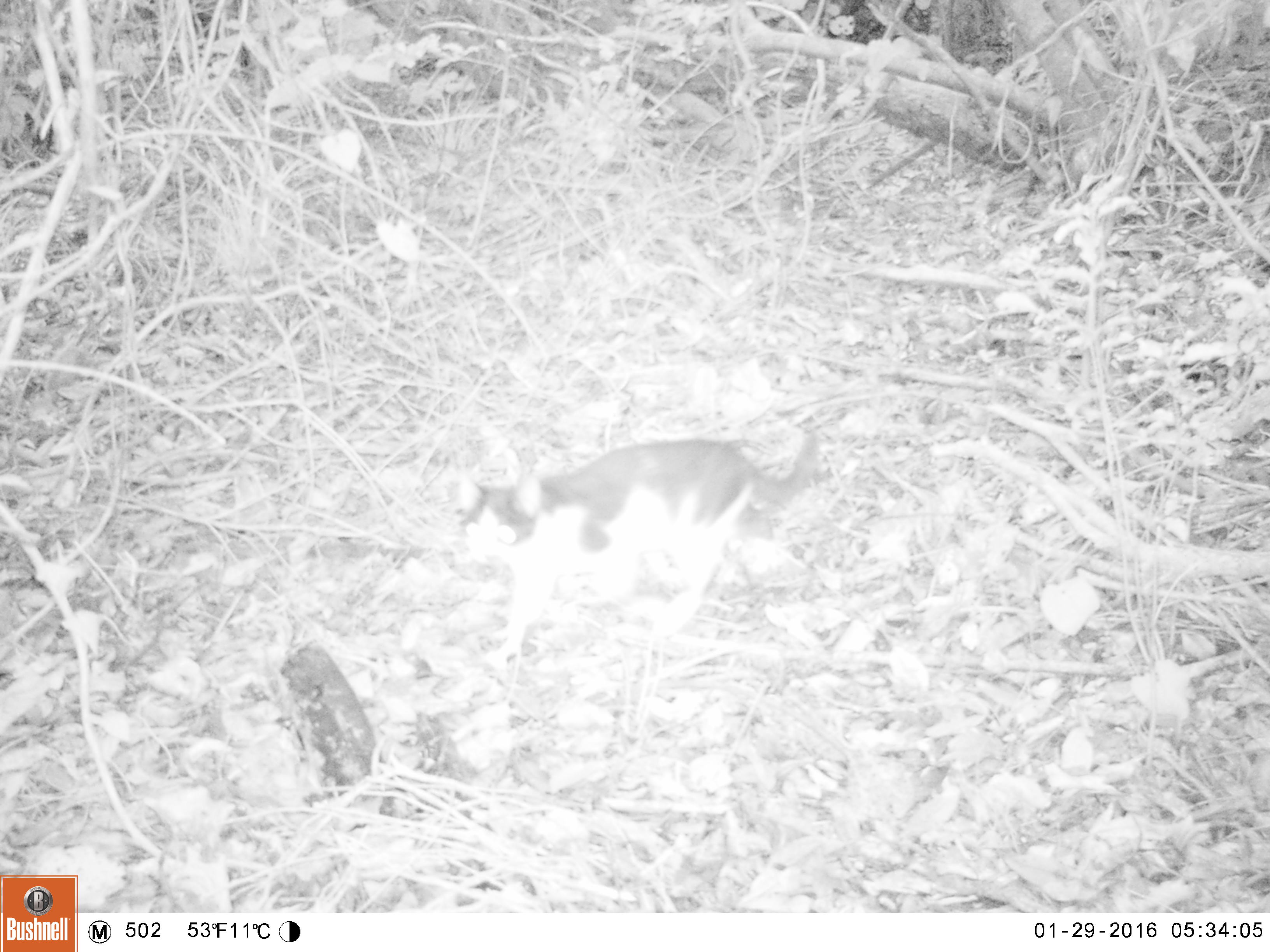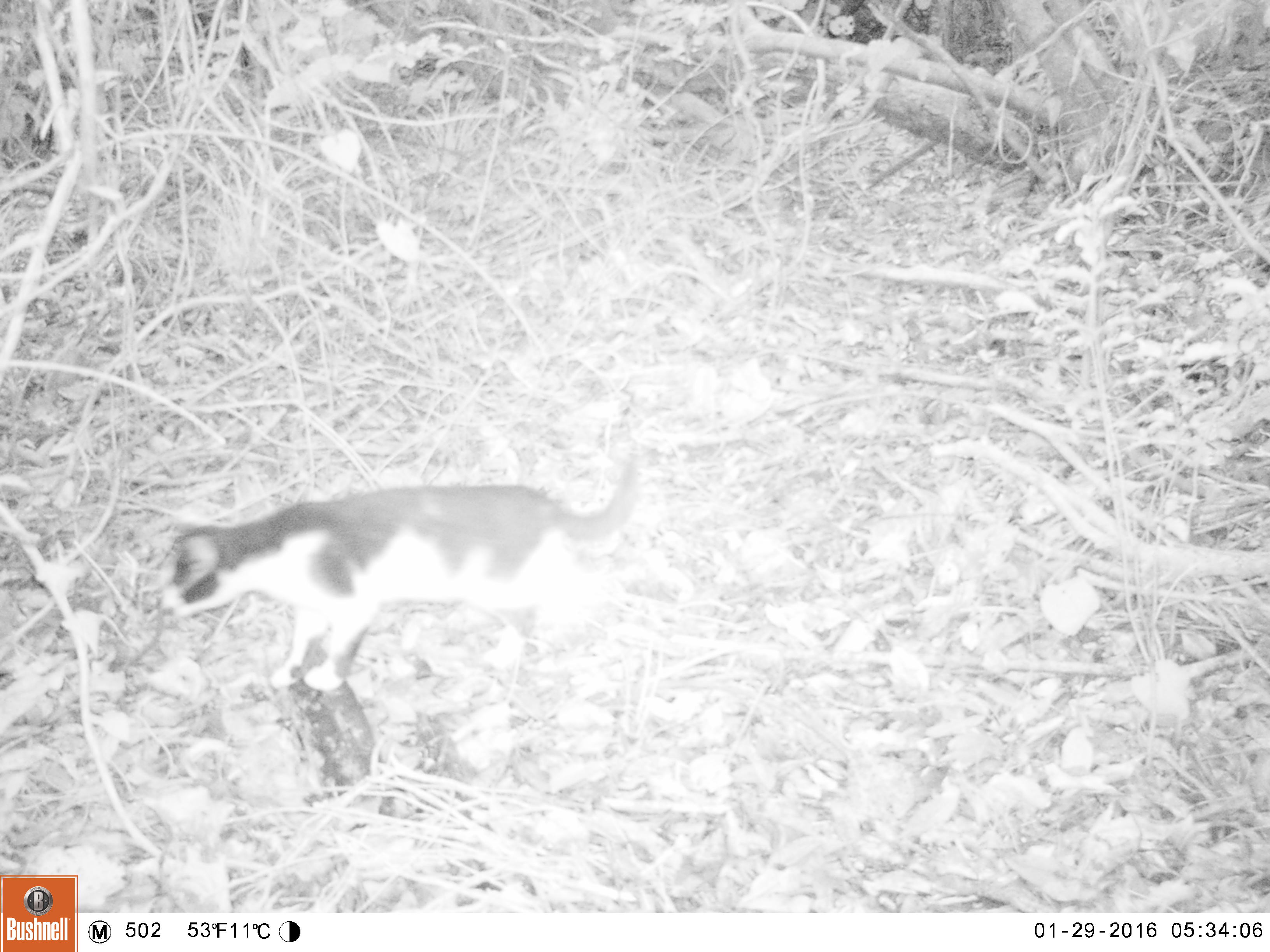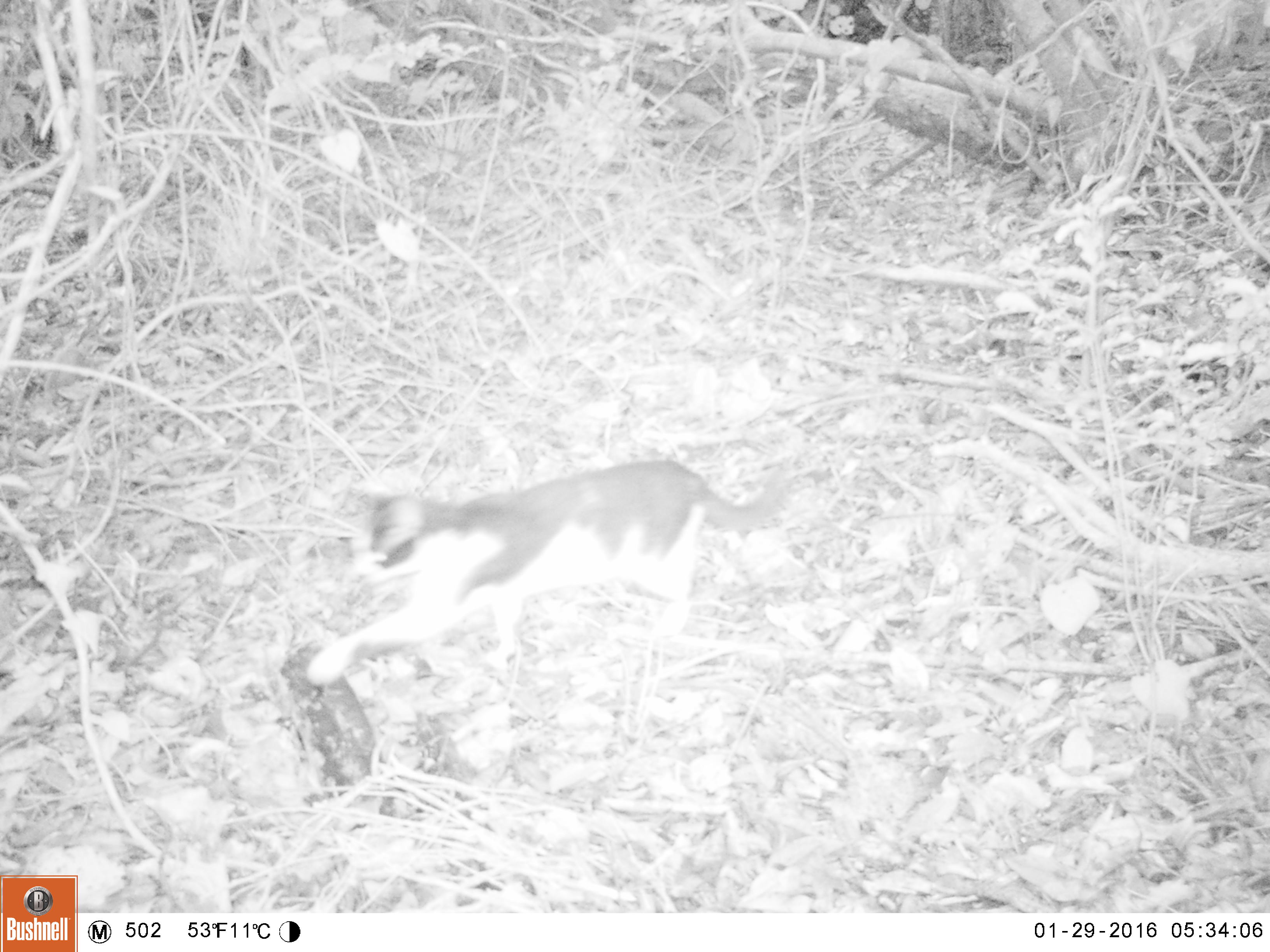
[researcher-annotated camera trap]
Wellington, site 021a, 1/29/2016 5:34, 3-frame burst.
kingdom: Animalia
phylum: Chordata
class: Mammalia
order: Carnivora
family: Felidae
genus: Felis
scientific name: Felis catus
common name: cat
Cat (Felis catus).